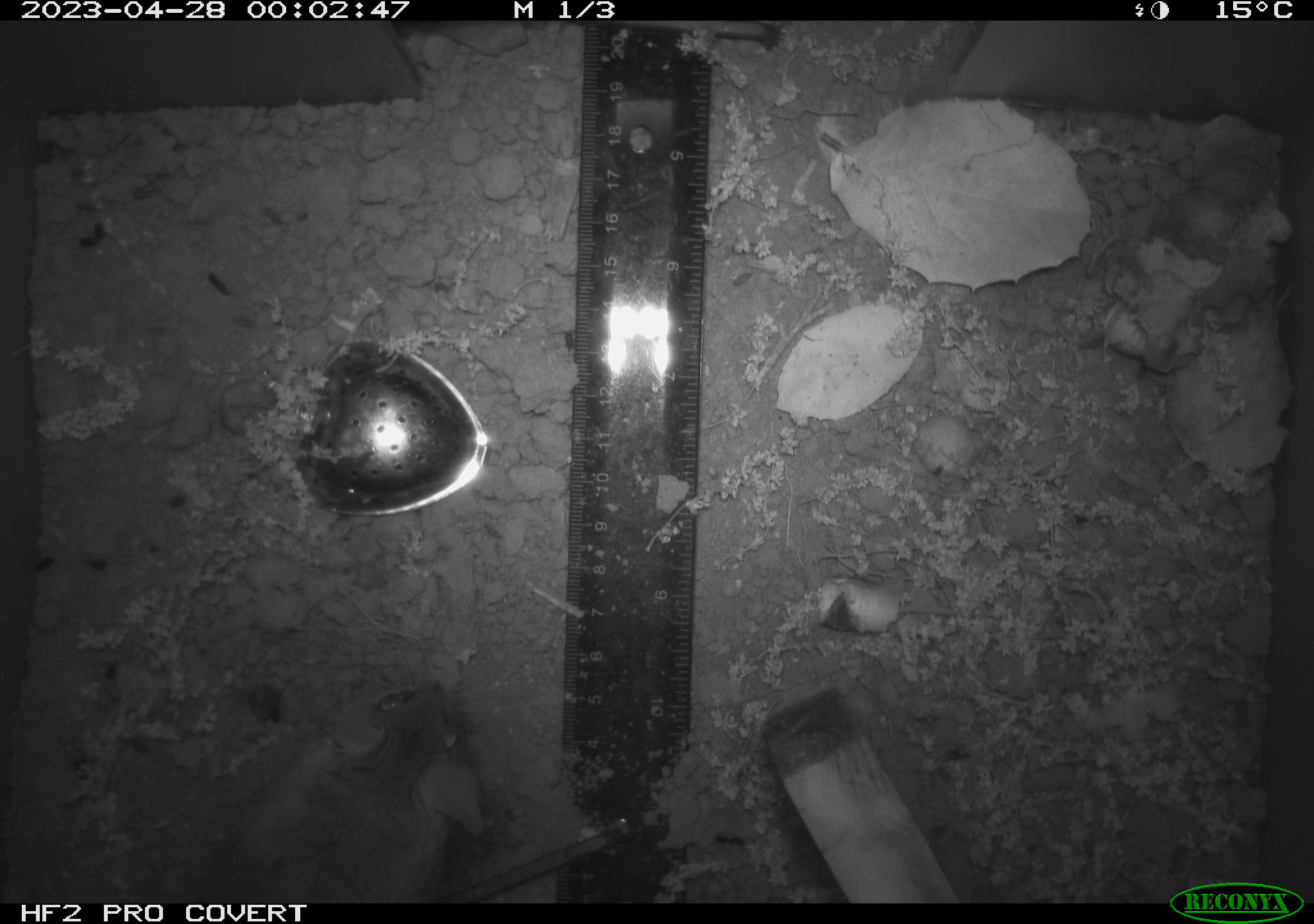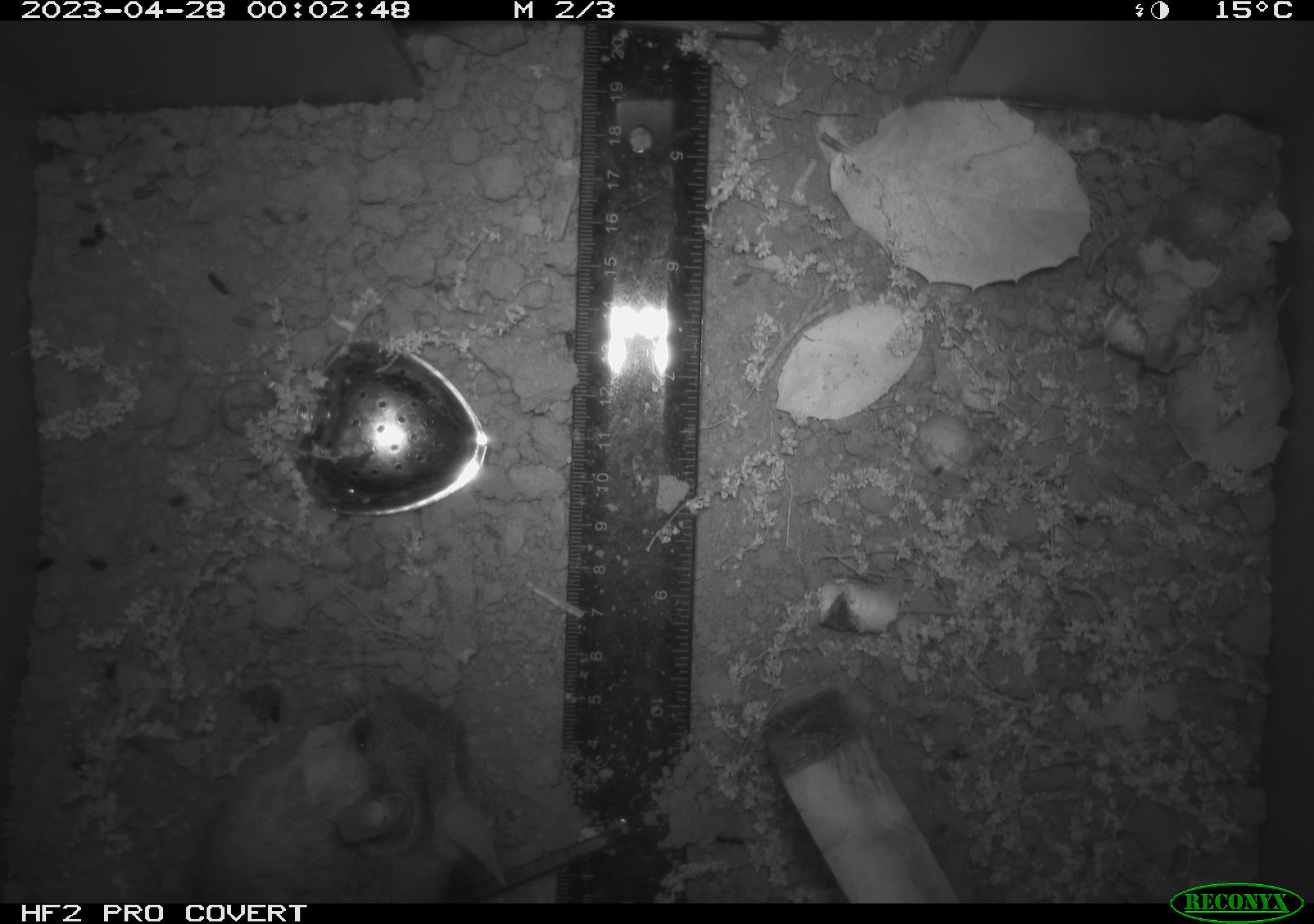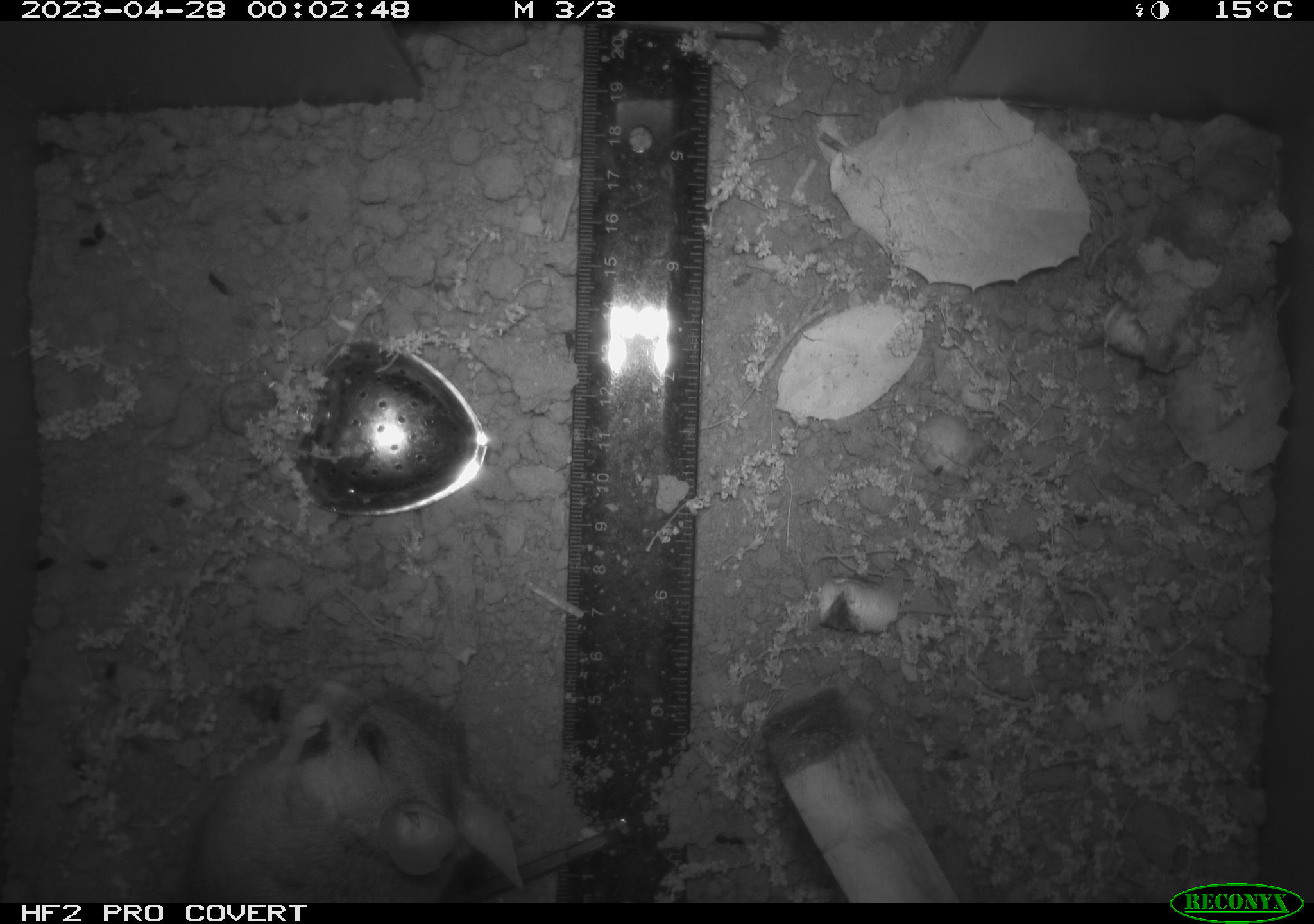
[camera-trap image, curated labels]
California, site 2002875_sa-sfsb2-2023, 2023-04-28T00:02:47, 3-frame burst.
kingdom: Animalia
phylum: Chordata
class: Mammalia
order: Rodentia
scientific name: Rodentia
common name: mouse species